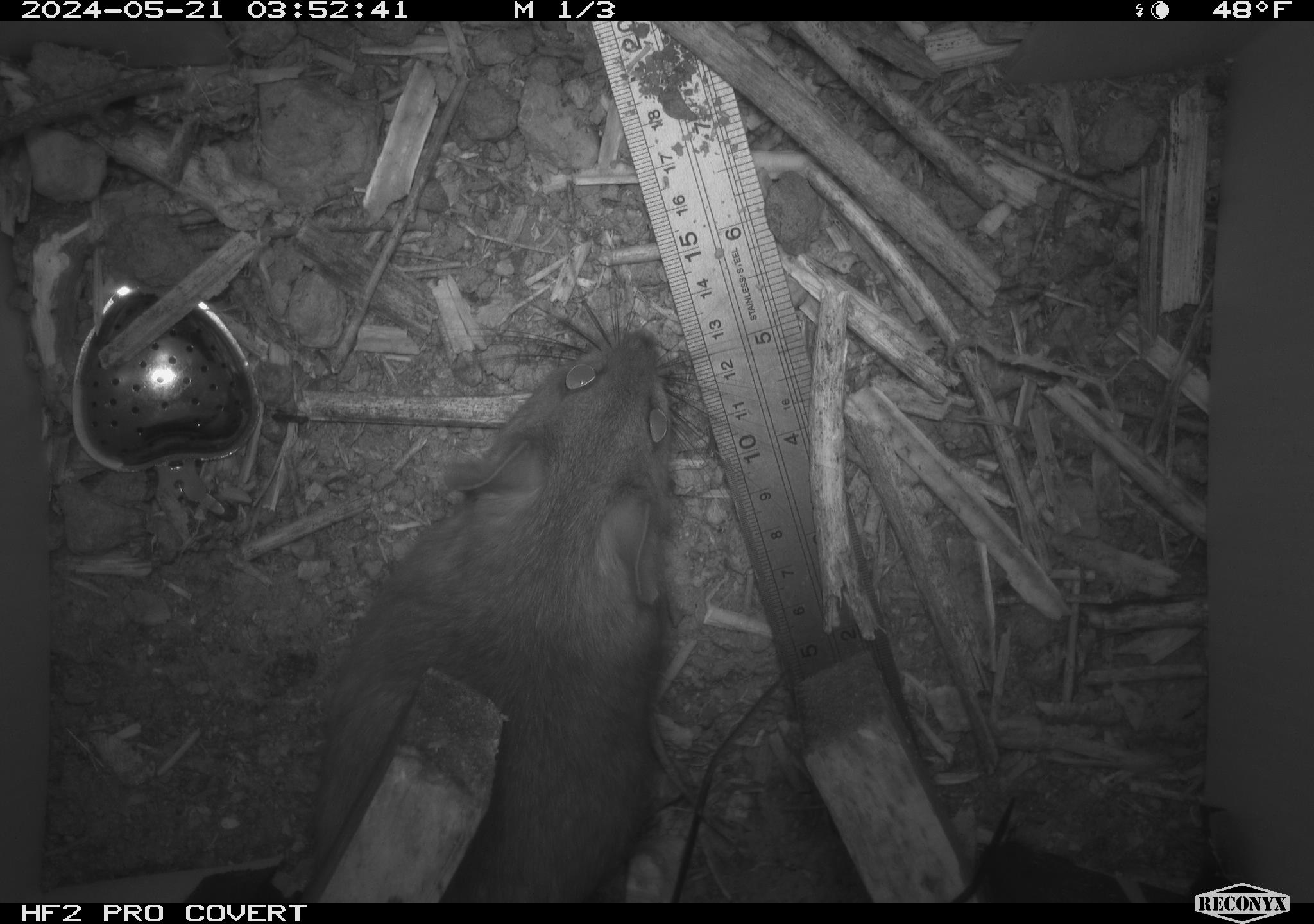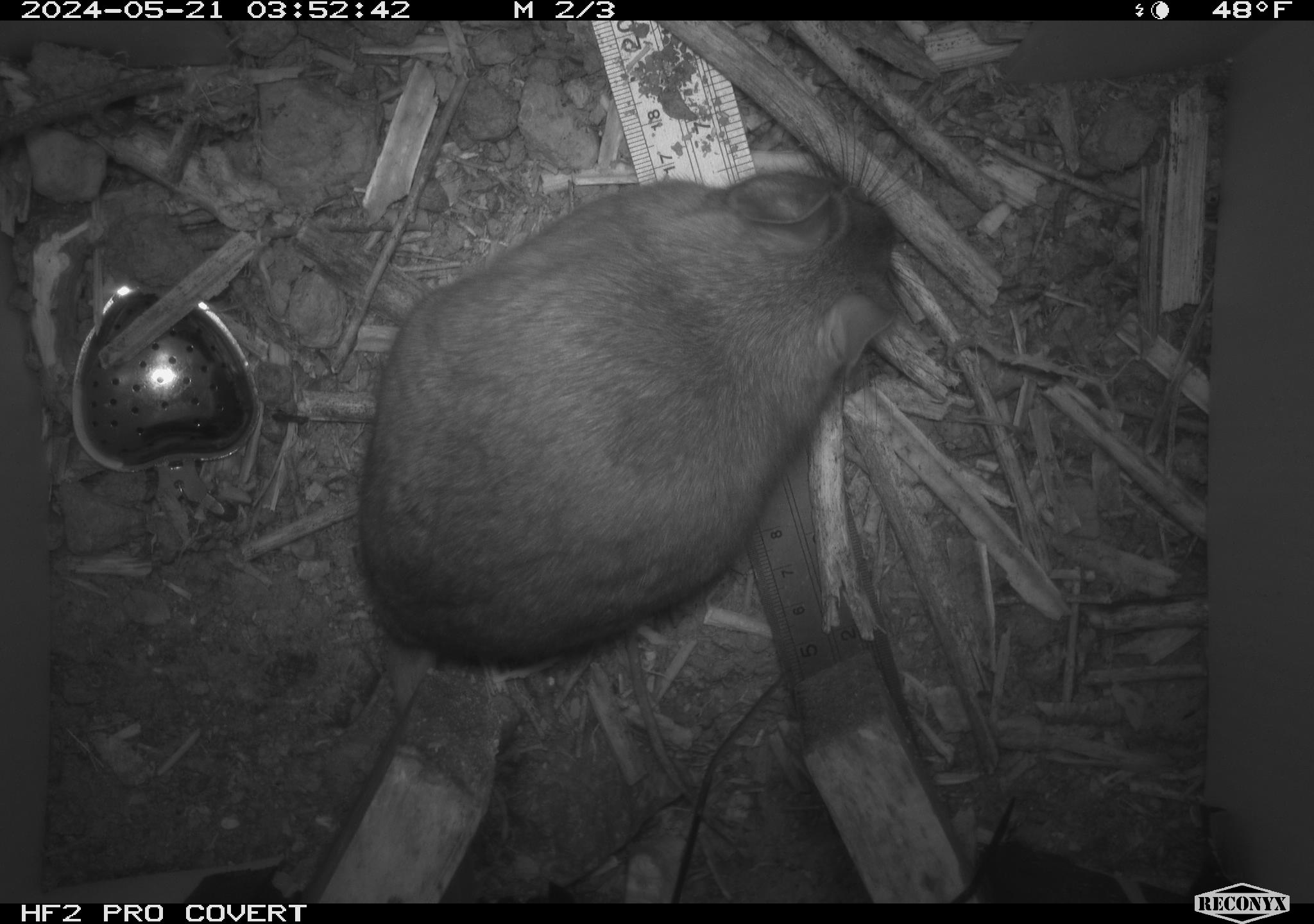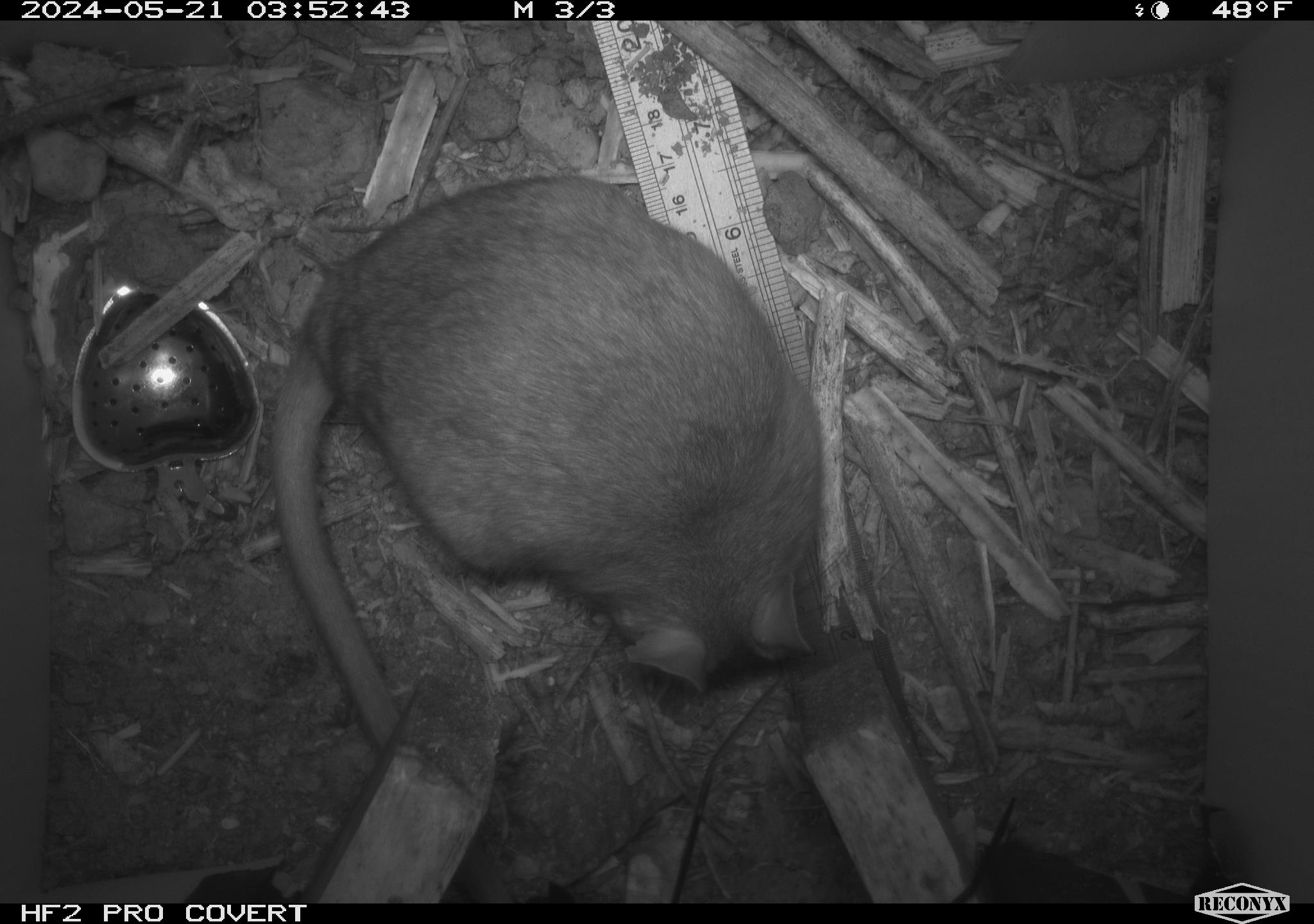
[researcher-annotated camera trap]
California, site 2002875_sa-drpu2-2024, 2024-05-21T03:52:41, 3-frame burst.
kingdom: Animalia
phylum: Chordata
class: Mammalia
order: Rodentia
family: Cricetidae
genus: Neotoma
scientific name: Neotoma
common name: pack rat or woodrat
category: neotoma species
Neotoma species (pack rat or woodrat) (Neotoma).